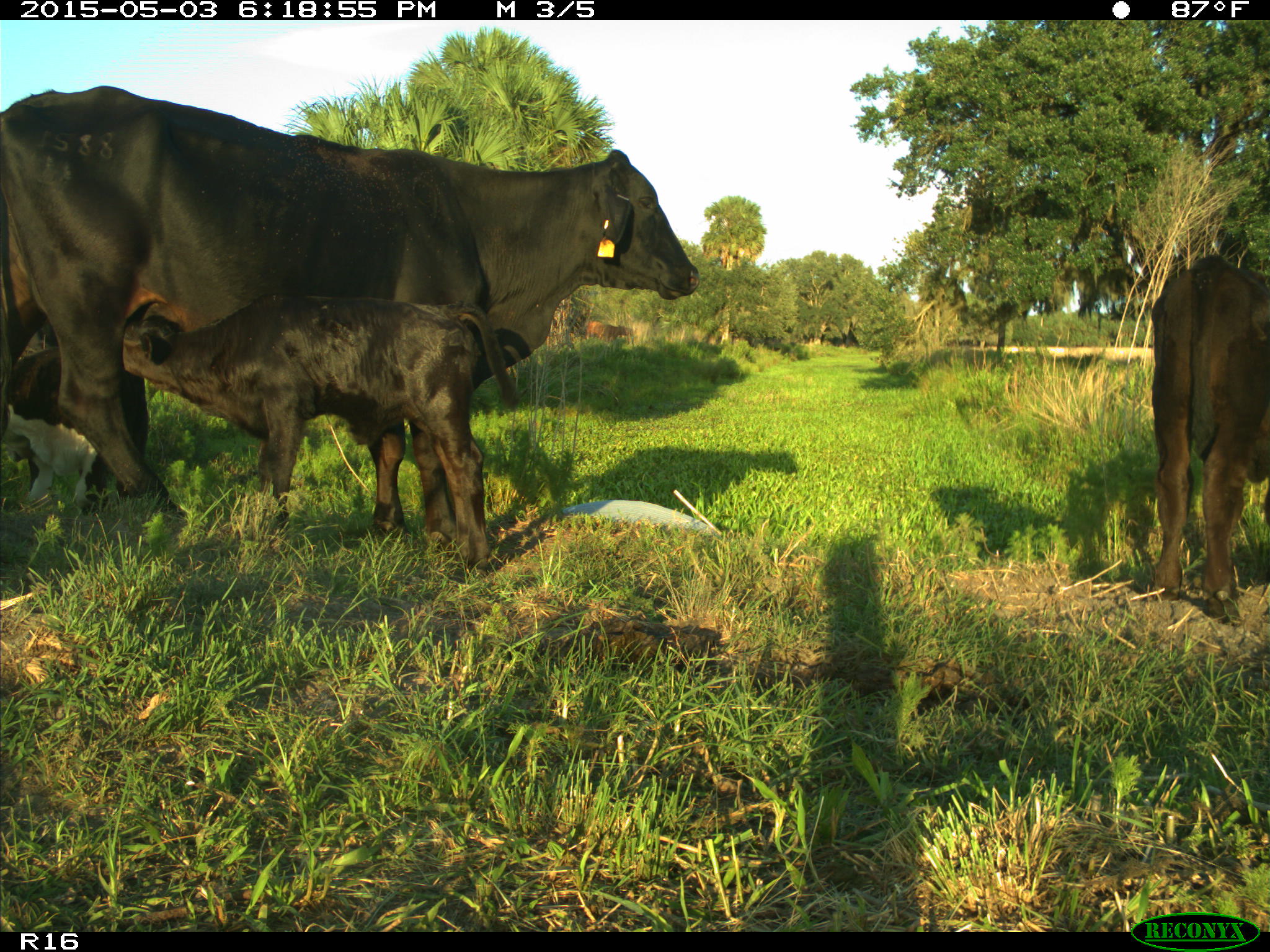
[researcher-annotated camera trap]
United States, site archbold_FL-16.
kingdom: Animalia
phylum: Chordata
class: Mammalia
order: Artiodactyla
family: Bovidae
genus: Bos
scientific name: Bos taurus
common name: domestic cow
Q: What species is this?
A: Bos taurus (domestic cow).